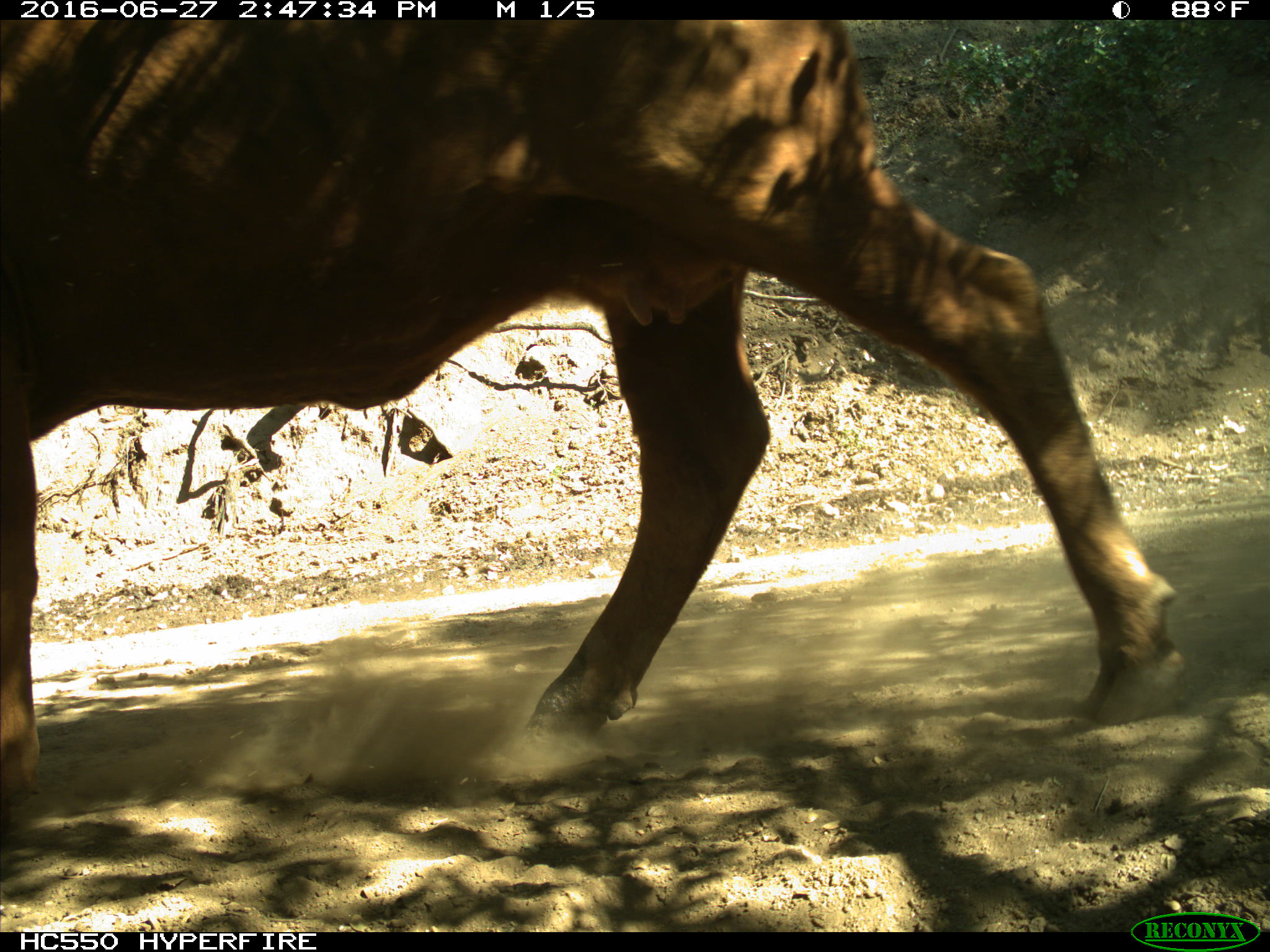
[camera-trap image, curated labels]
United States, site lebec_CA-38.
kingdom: Animalia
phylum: Chordata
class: Mammalia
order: Artiodactyla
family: Bovidae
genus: Bos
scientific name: Bos taurus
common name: domestic cow